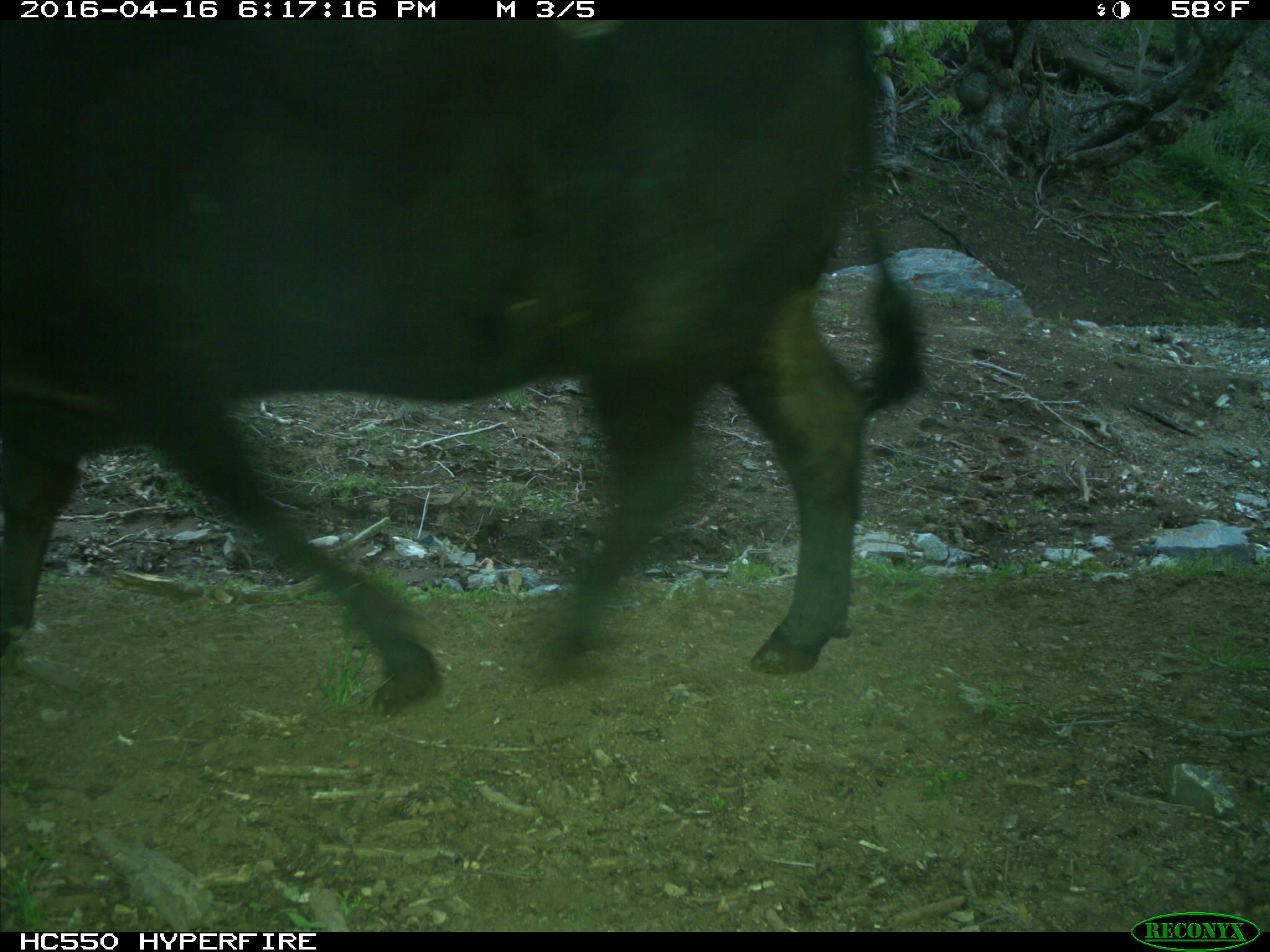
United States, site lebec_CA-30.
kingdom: Animalia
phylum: Chordata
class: Mammalia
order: Artiodactyla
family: Bovidae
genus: Bos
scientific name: Bos taurus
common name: domestic cow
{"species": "Bos taurus (domestic cow)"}